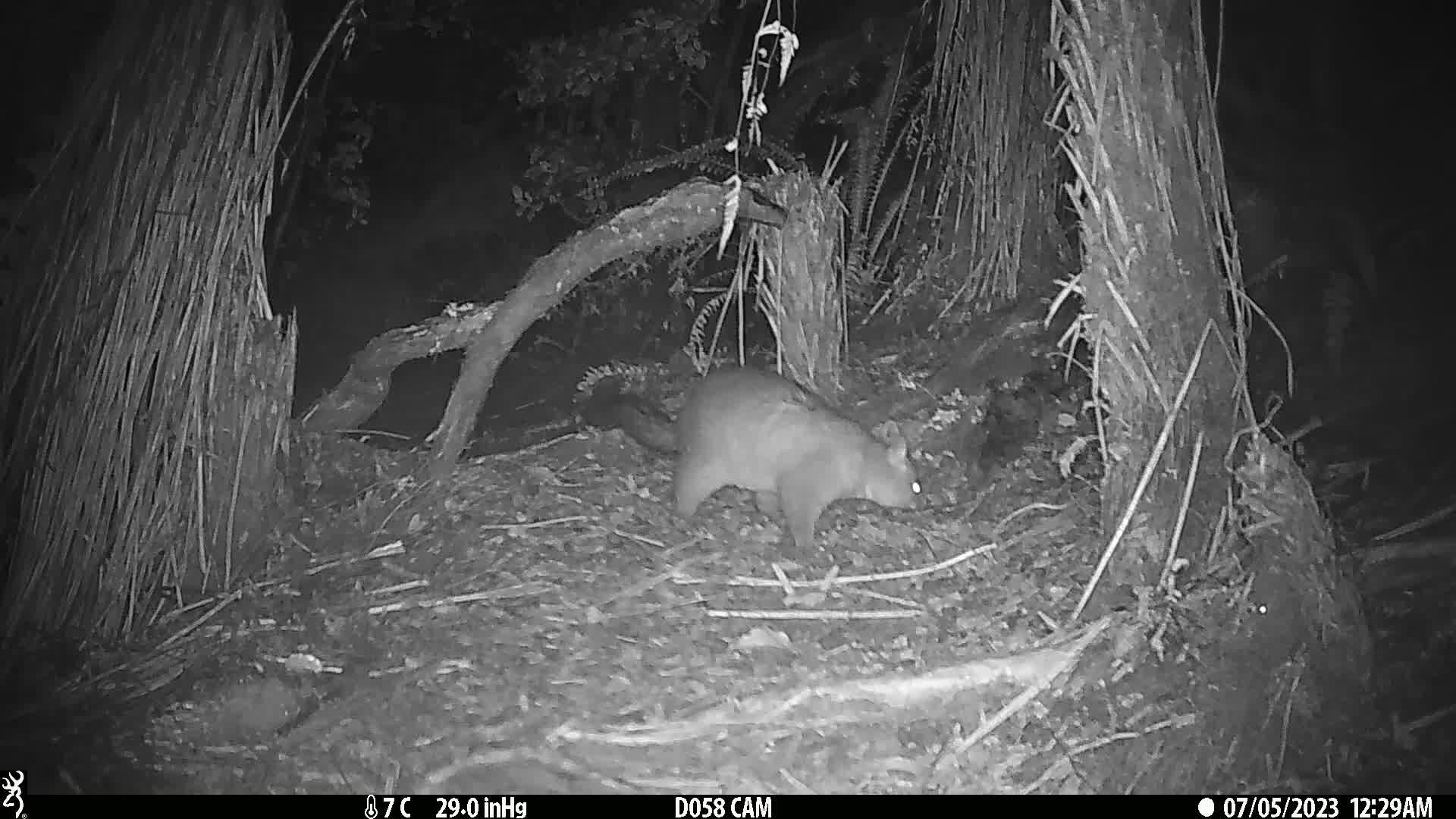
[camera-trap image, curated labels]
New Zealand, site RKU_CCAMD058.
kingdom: Animalia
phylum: Chordata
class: Mammalia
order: Diprotodontia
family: Phalangeridae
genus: Trichosurus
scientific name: Trichosurus vulpecula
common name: common brushtail possum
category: possum